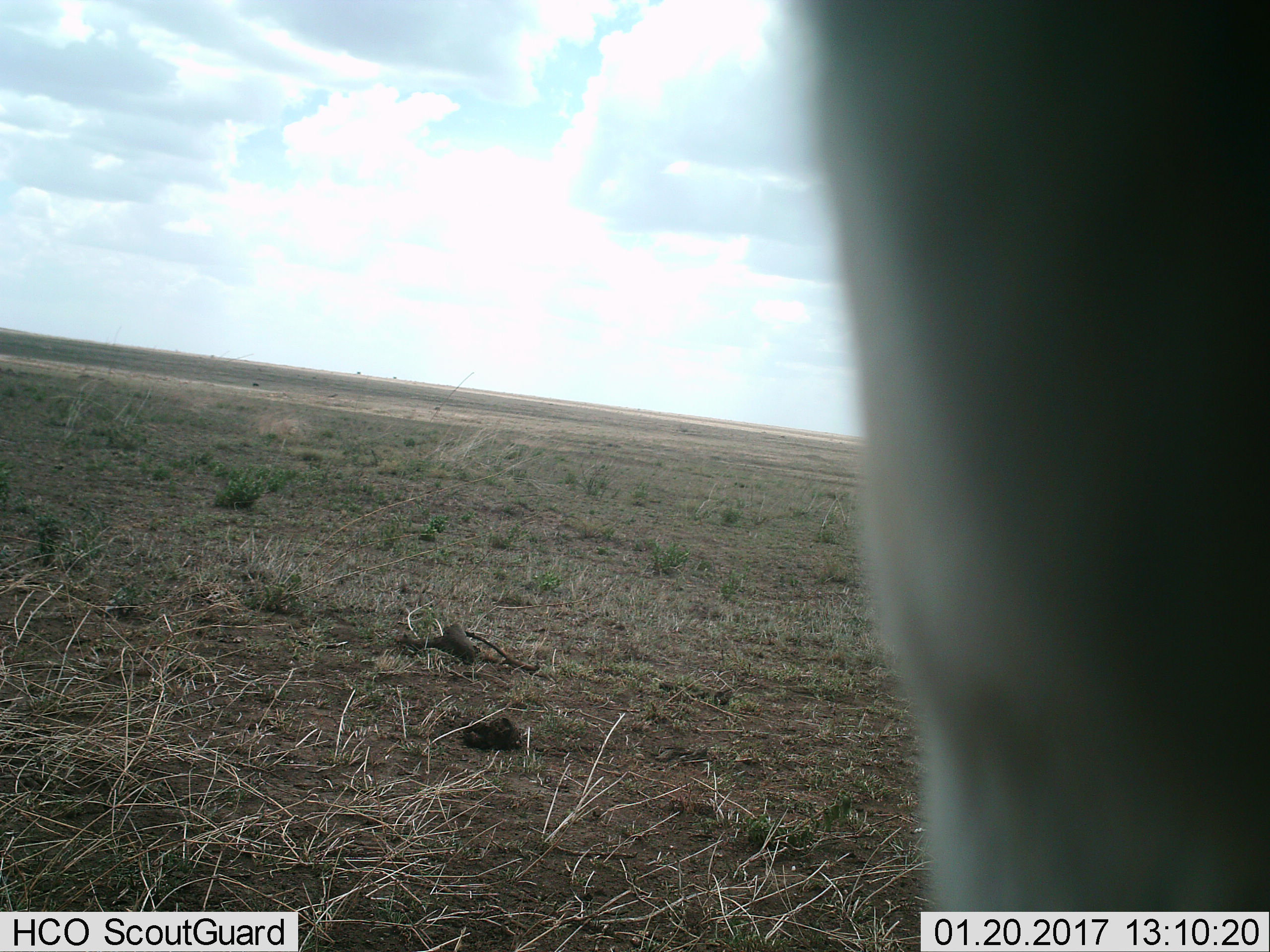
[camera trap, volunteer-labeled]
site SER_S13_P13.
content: unidentified animal